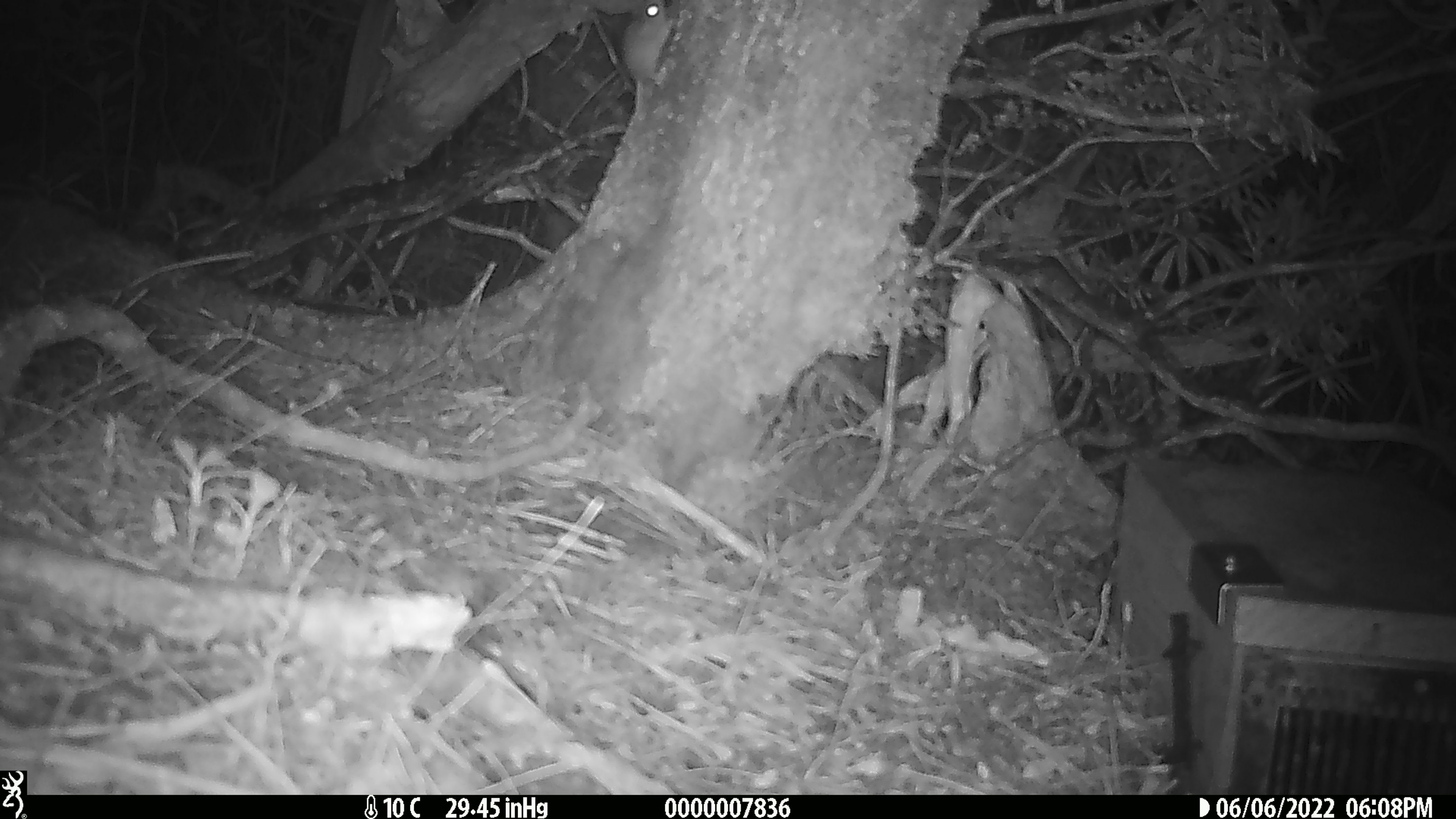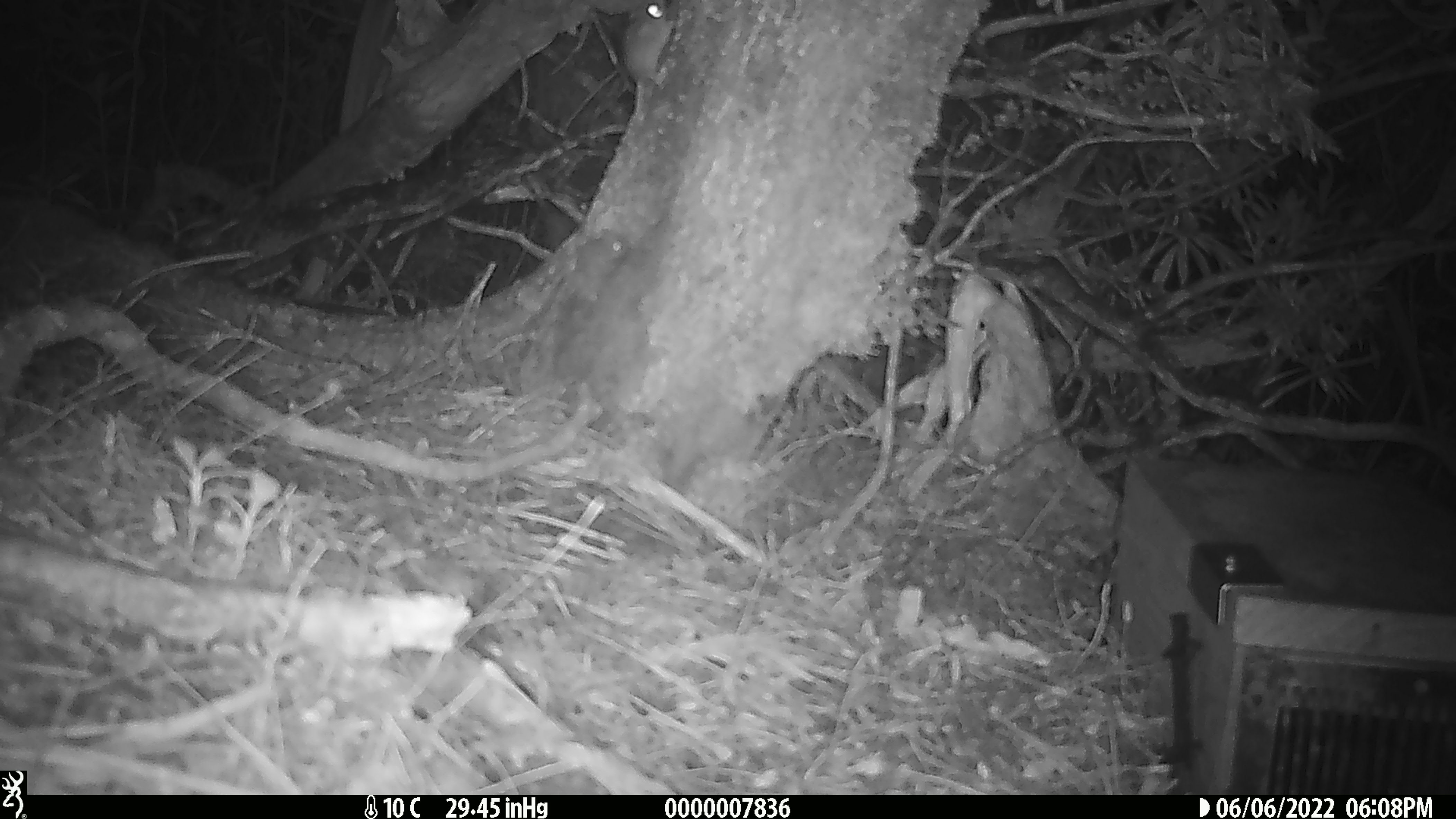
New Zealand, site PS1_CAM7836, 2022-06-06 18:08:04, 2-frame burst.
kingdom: Animalia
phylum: Chordata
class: Mammalia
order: Rodentia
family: Muridae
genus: Mus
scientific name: Mus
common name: mouse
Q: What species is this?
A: Mouse (Mus).